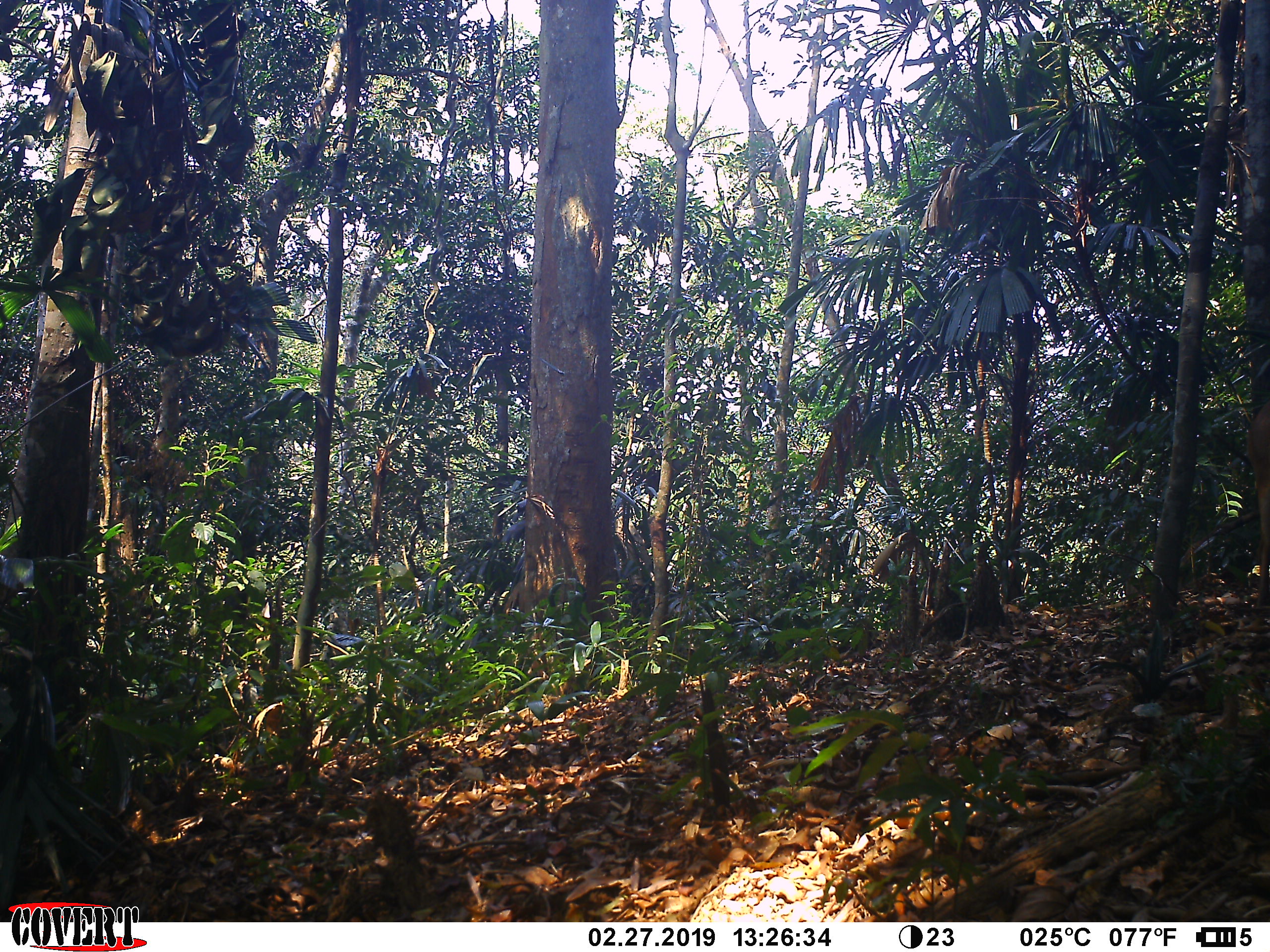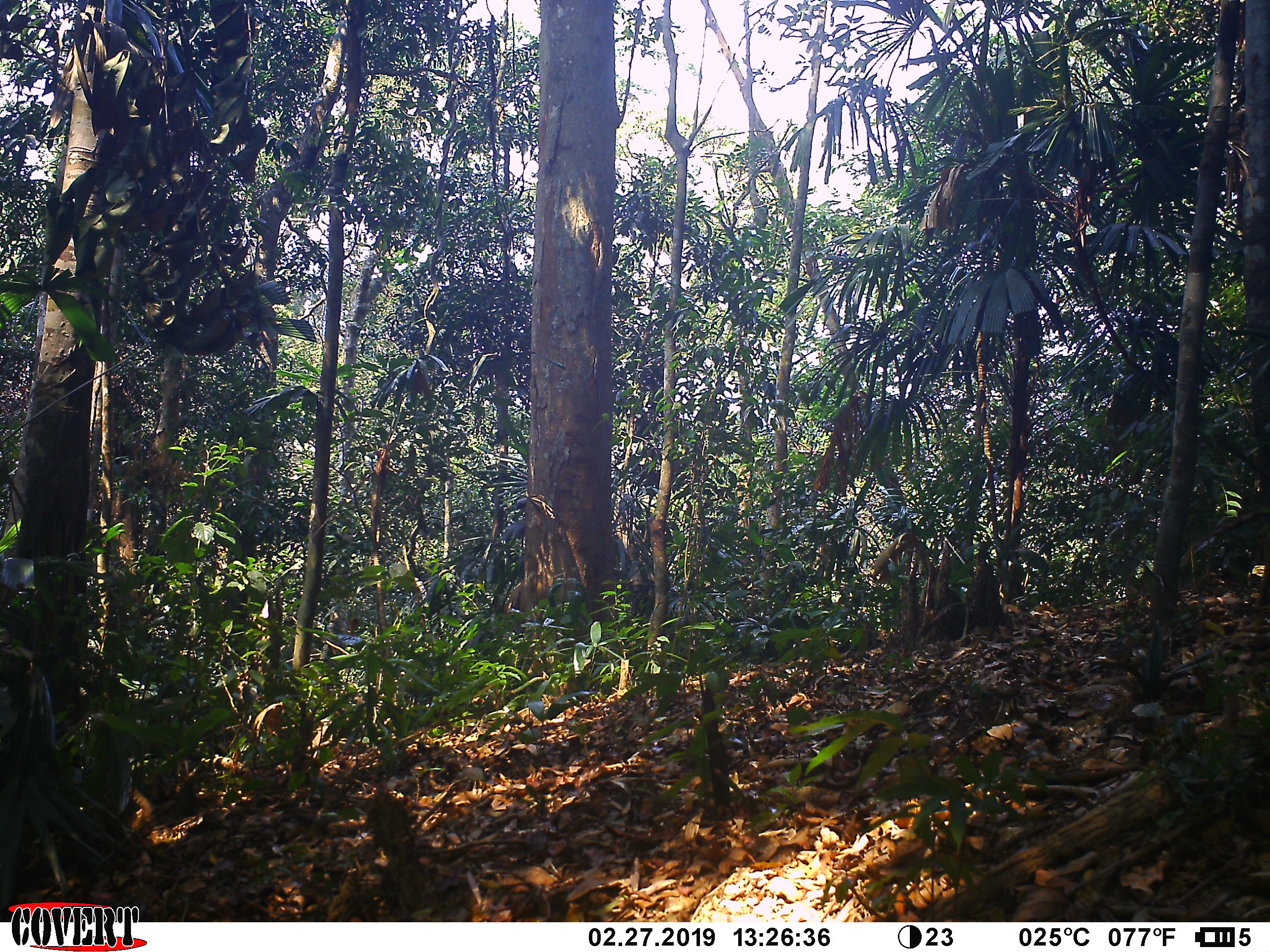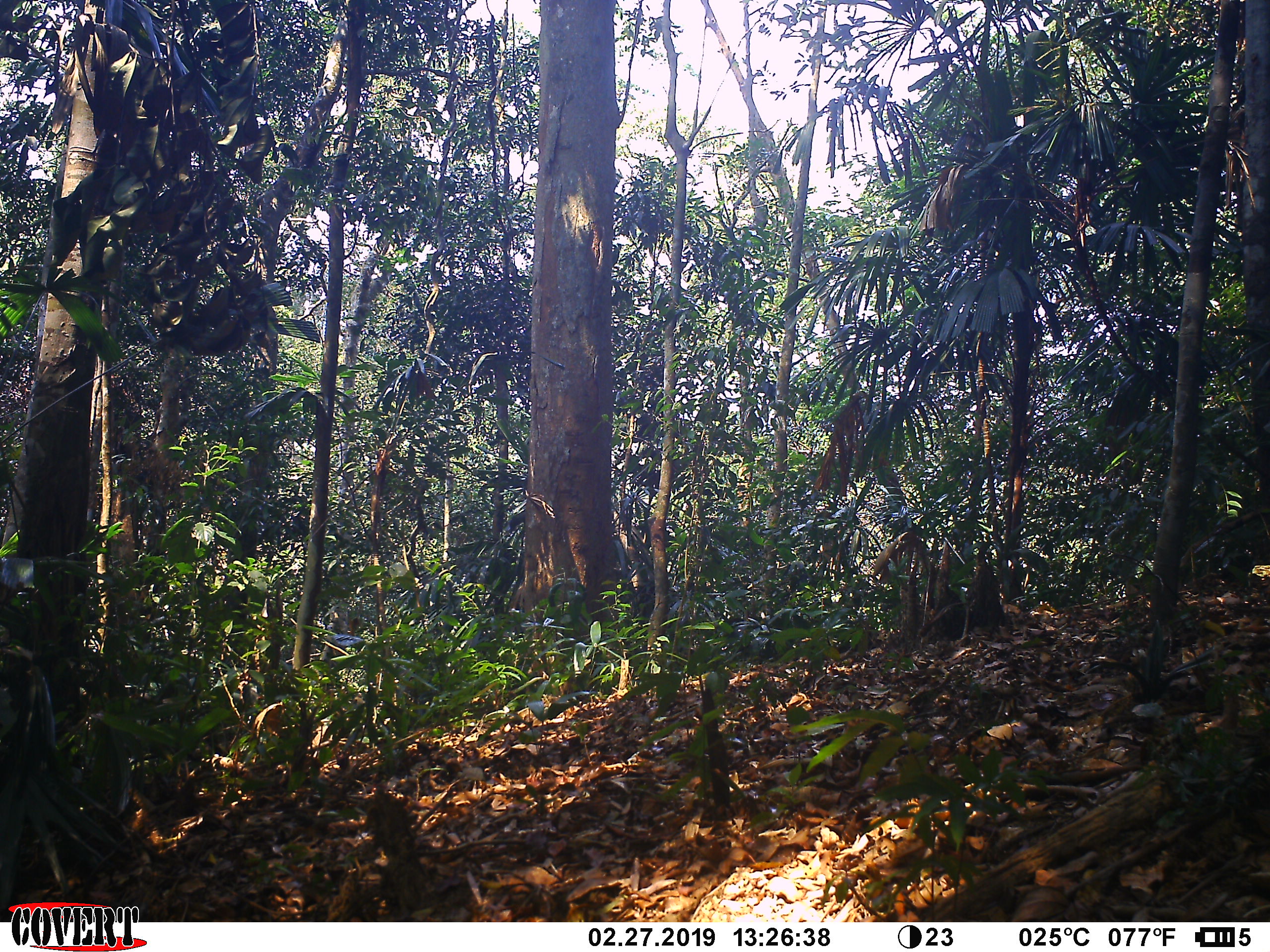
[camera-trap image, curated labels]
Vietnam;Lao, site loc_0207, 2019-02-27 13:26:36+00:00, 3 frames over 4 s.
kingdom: Animalia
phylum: Chordata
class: Mammalia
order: Artiodactyla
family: Cervidae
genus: Muntiacus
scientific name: Muntiacus vuquangensis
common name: large-antlered muntjac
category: large antlered muntjac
Large antlered muntjac (large-antlered muntjac) (Muntiacus vuquangensis). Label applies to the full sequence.